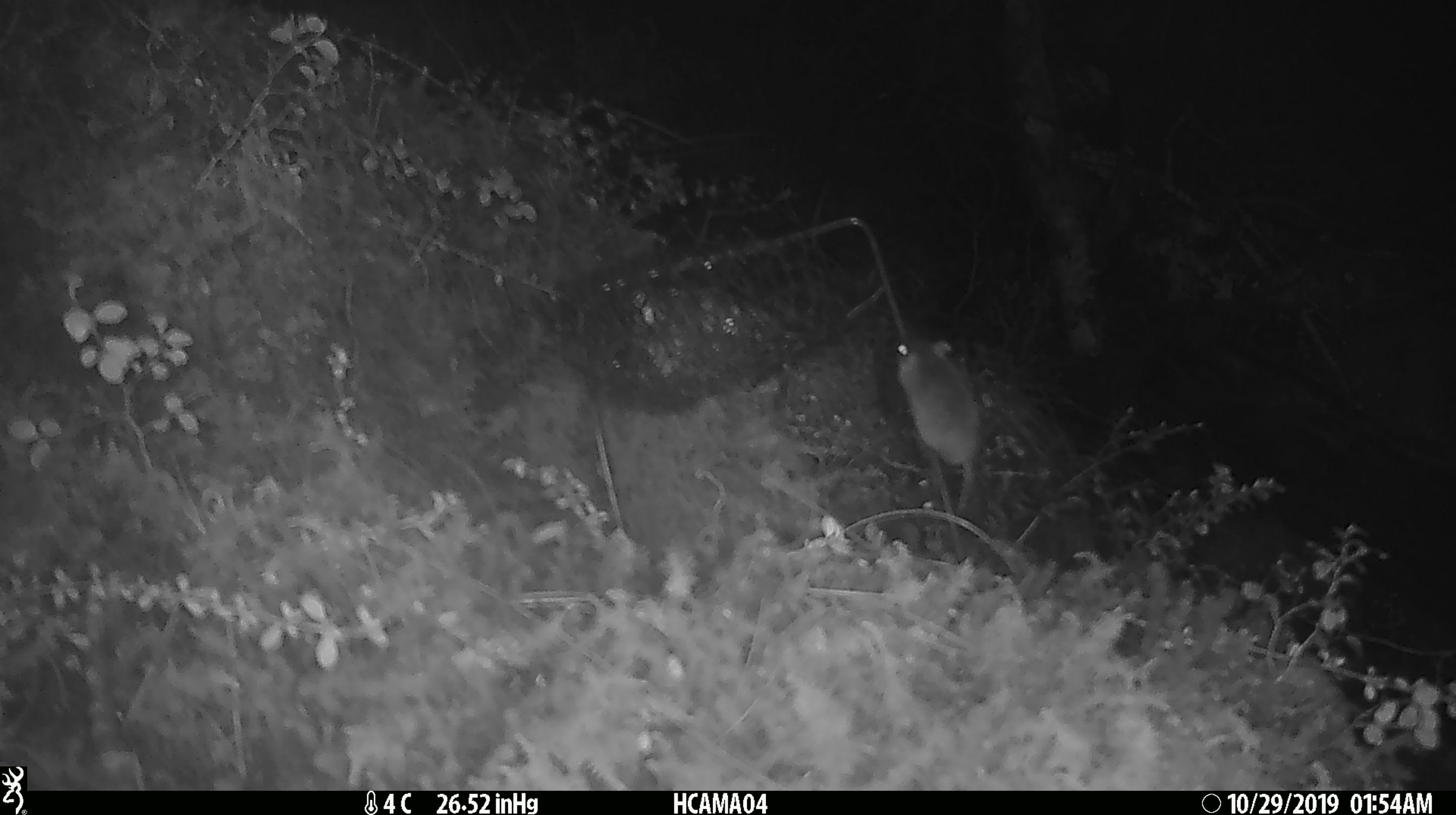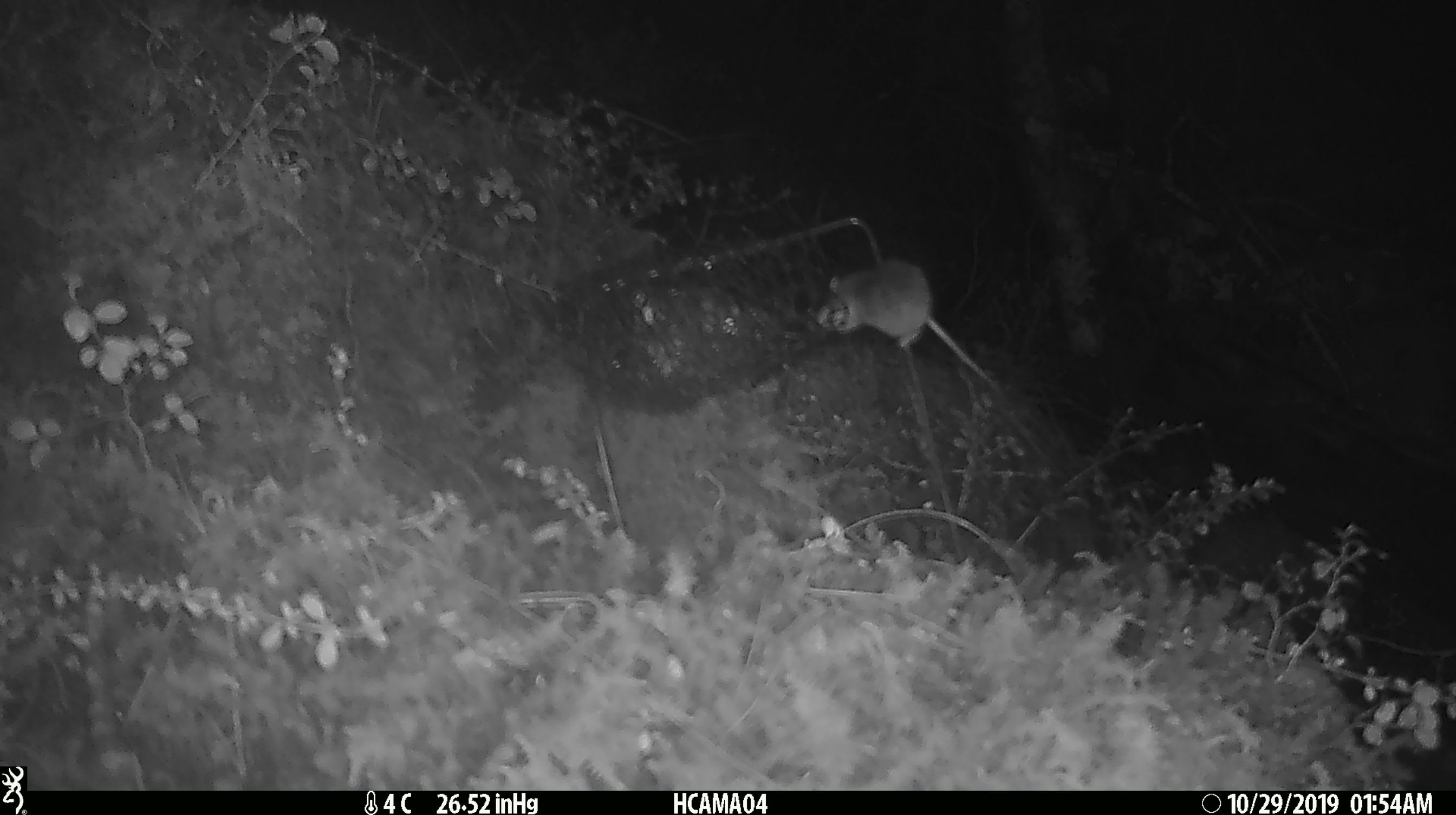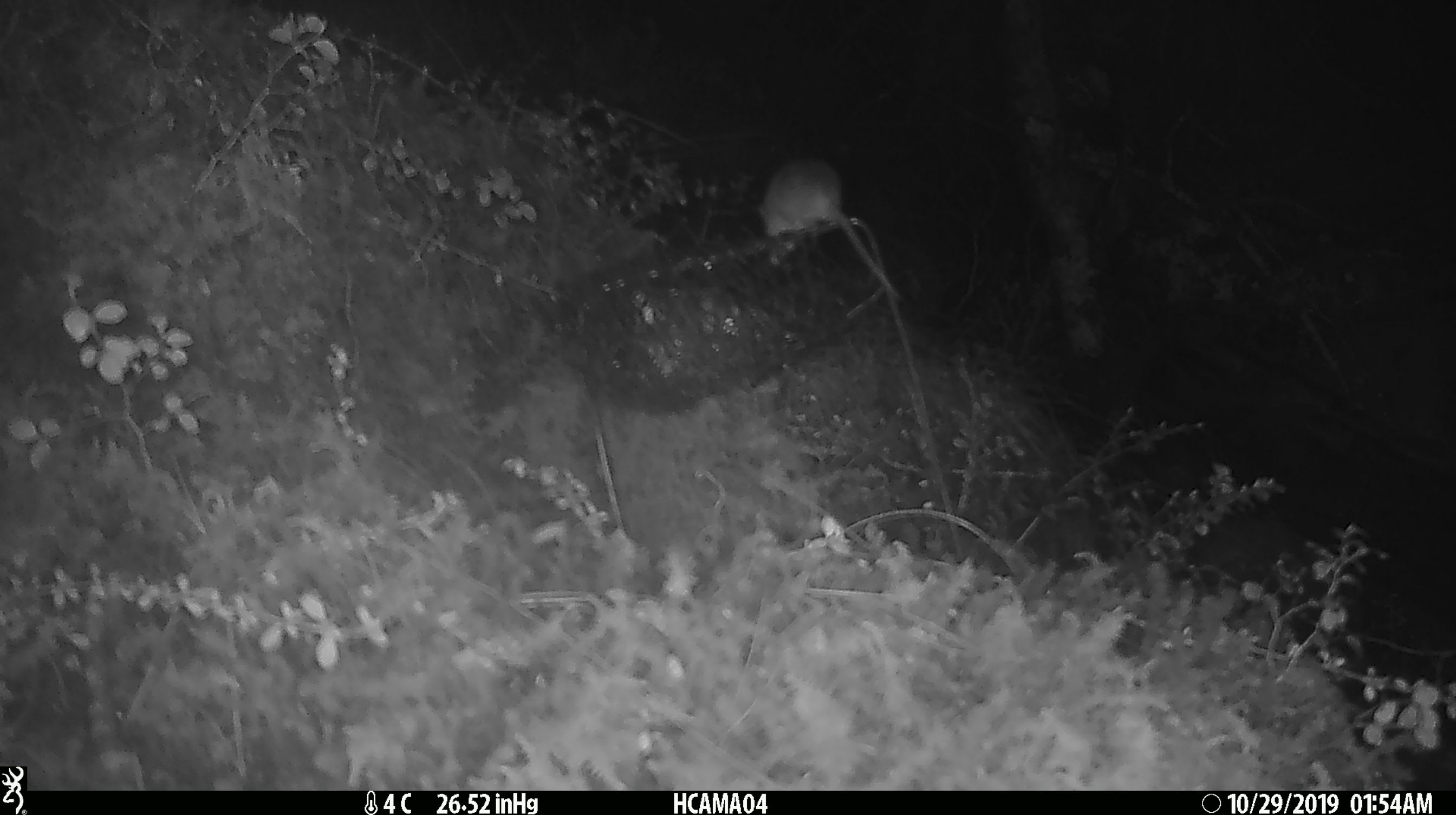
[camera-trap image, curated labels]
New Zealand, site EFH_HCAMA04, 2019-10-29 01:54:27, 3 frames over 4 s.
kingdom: Animalia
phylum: Chordata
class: Mammalia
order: Rodentia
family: Muridae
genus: Mus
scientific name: Mus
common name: mouse